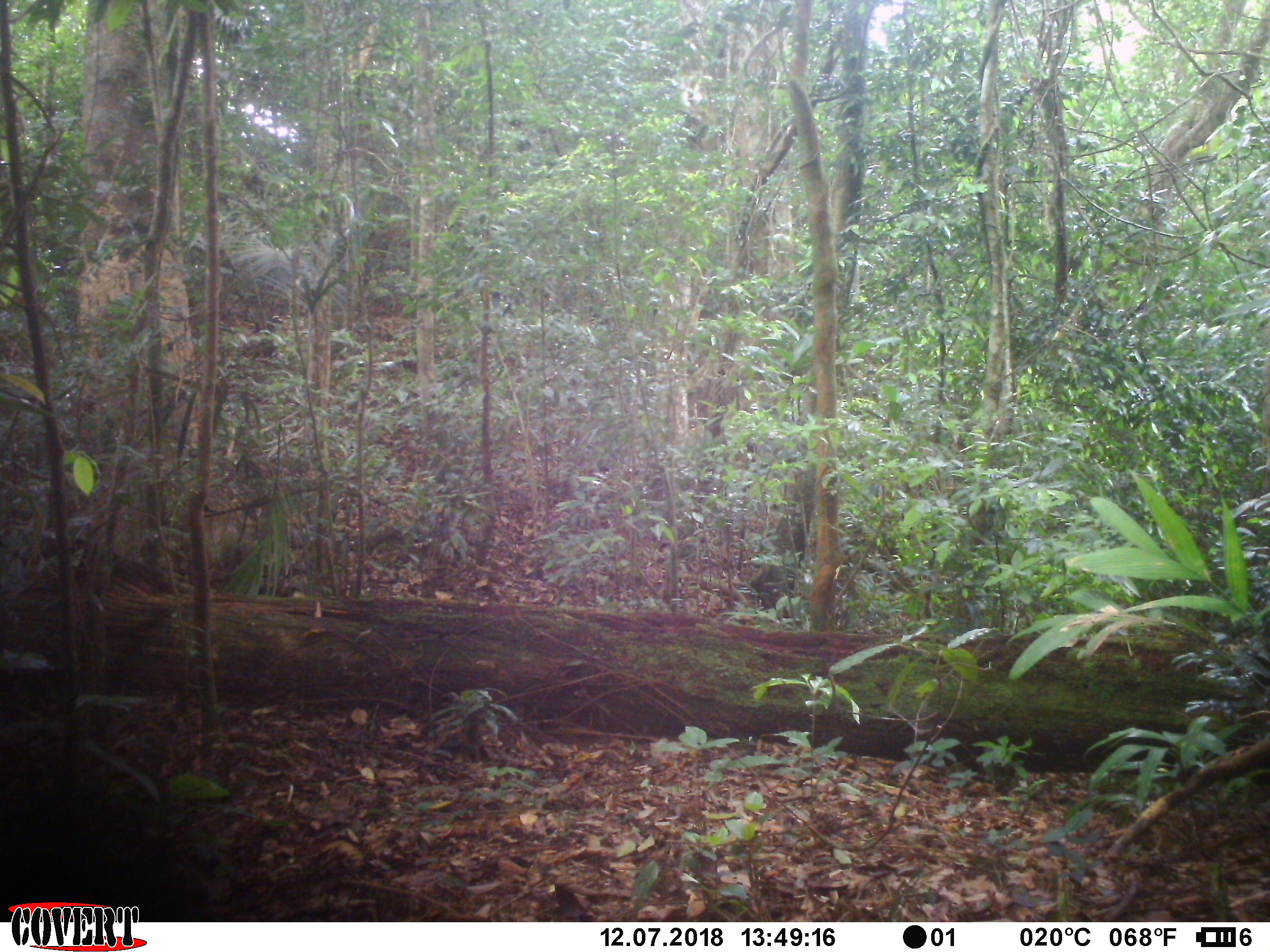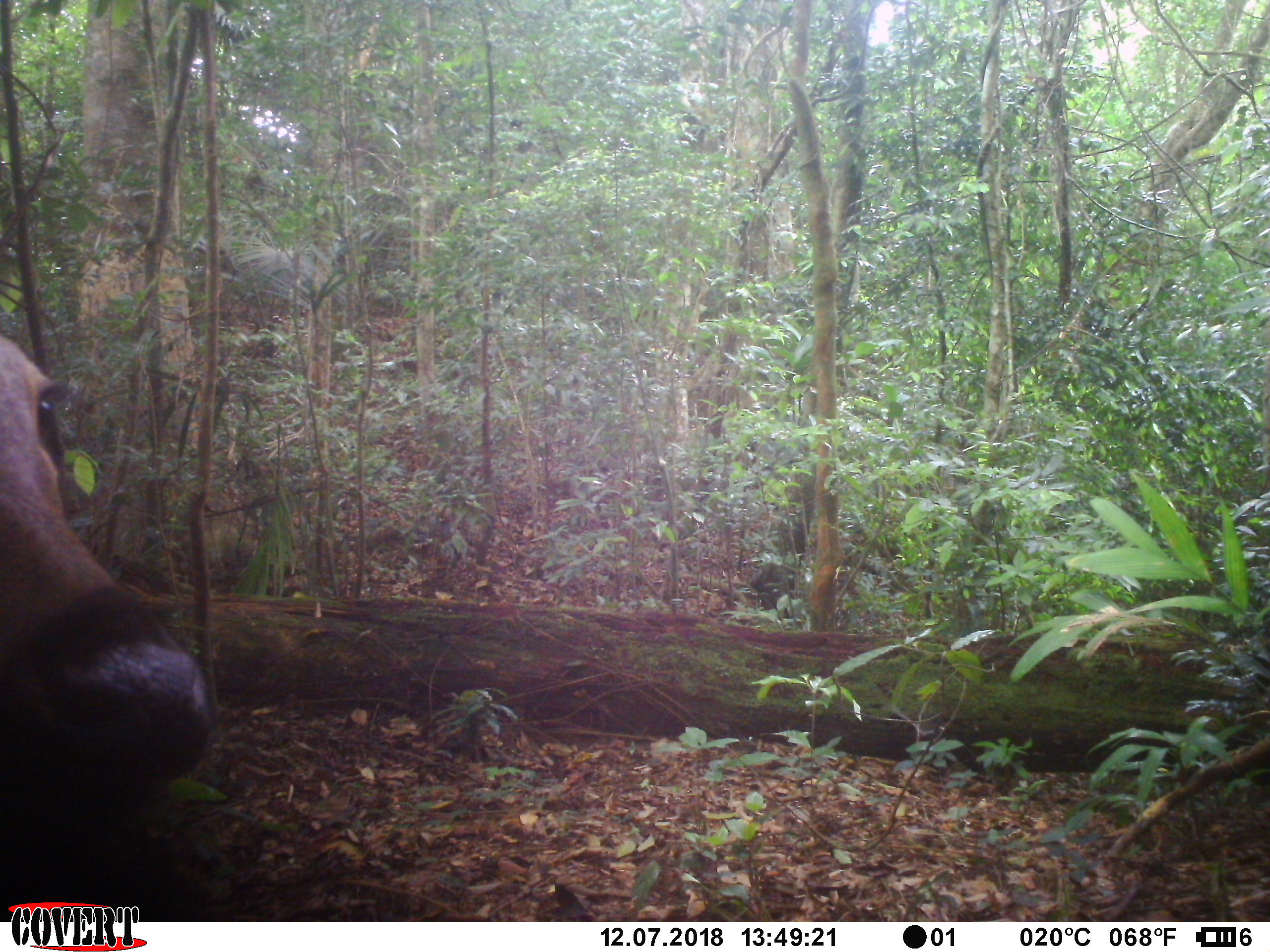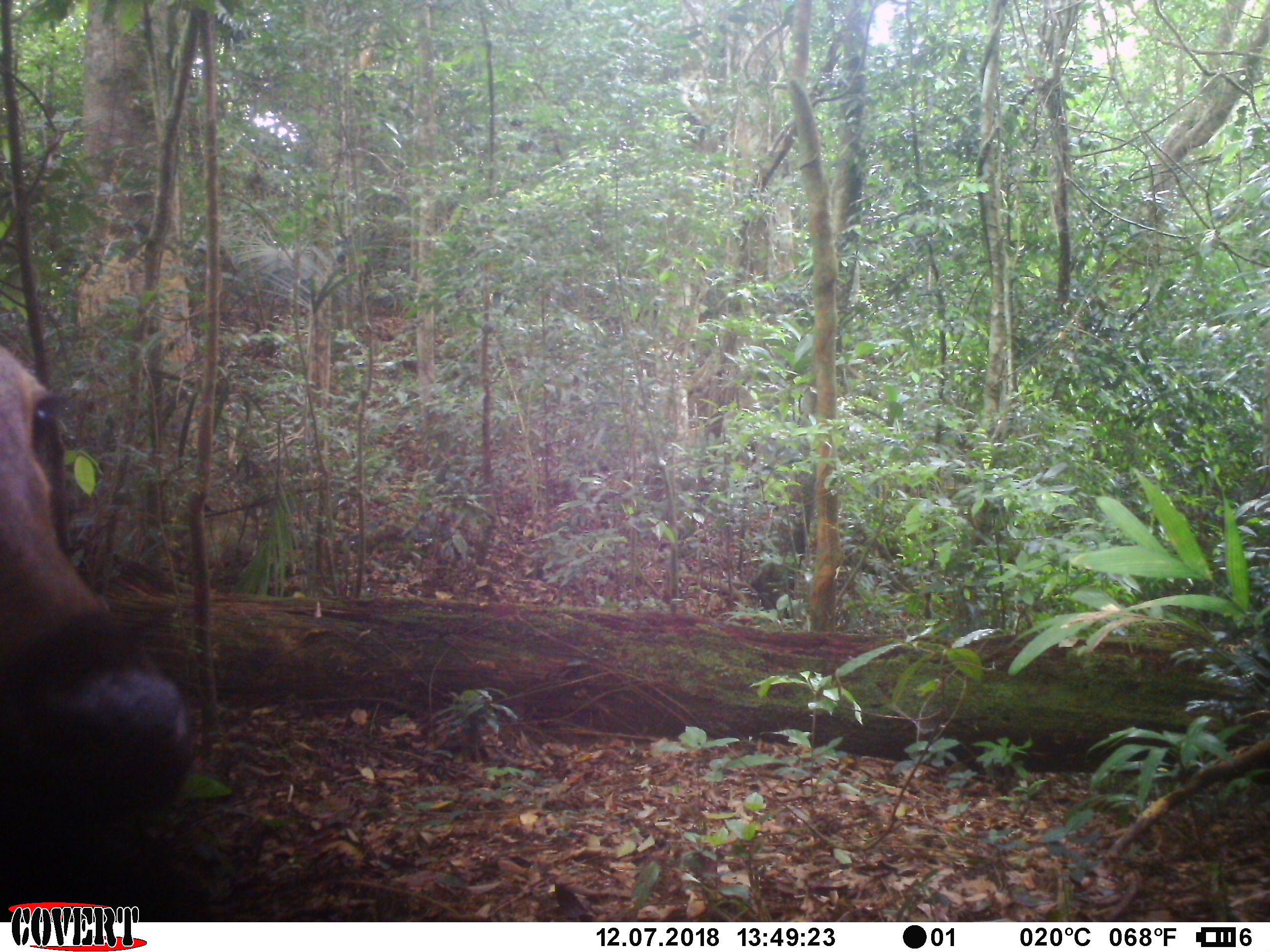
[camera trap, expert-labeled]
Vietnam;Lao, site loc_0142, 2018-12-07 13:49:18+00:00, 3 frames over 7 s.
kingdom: Animalia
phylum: Chordata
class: Mammalia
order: Artiodactyla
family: Cervidae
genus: Rusa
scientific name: Rusa unicolor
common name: sambar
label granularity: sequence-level